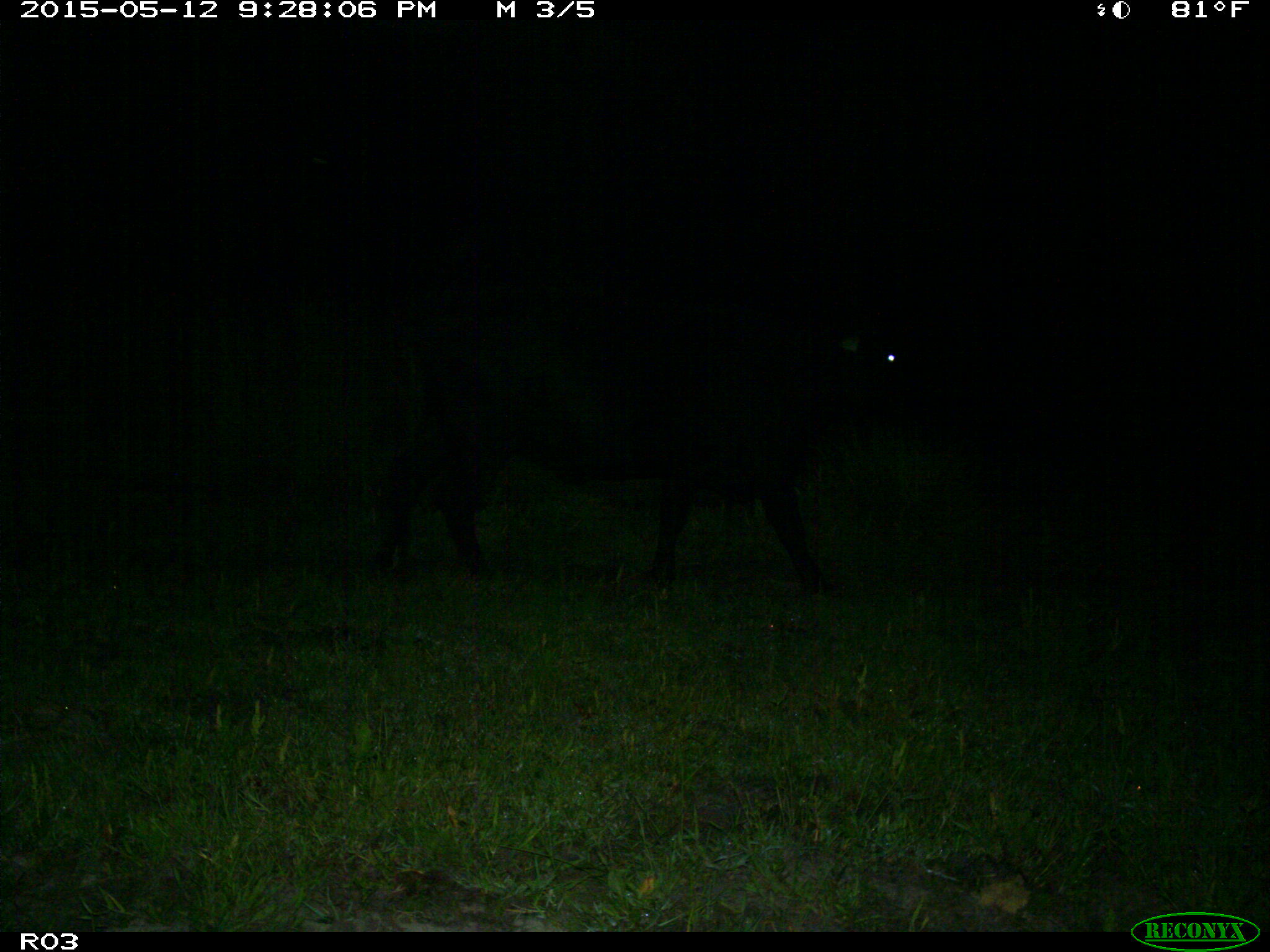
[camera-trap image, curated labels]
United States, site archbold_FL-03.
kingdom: Animalia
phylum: Chordata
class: Mammalia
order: Artiodactyla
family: Bovidae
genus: Bos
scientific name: Bos taurus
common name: domestic cow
Bos taurus (domestic cow).